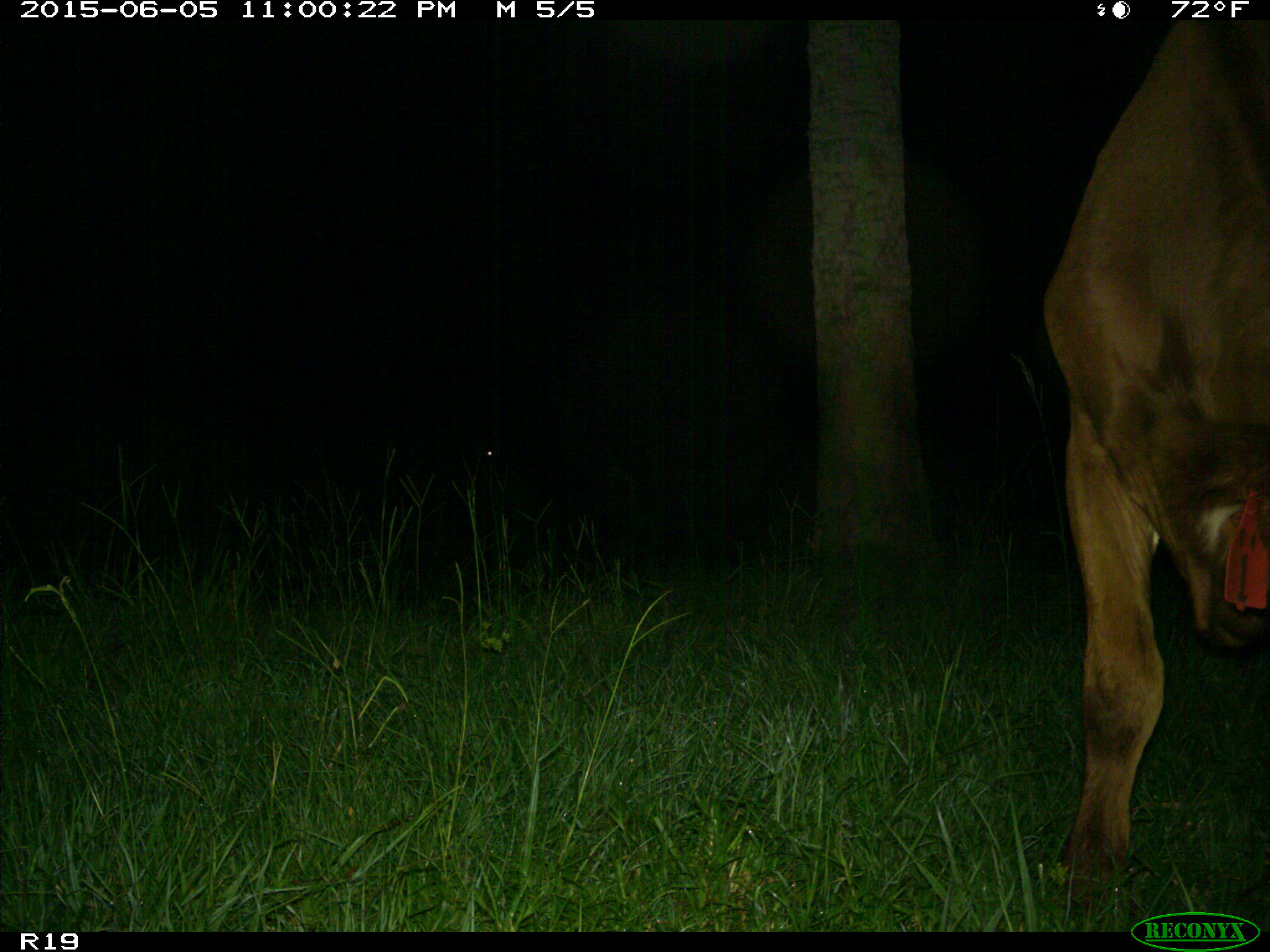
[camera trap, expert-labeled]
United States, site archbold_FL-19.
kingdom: Animalia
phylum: Chordata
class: Mammalia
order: Artiodactyla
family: Bovidae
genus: Bos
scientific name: Bos taurus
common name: domestic cow